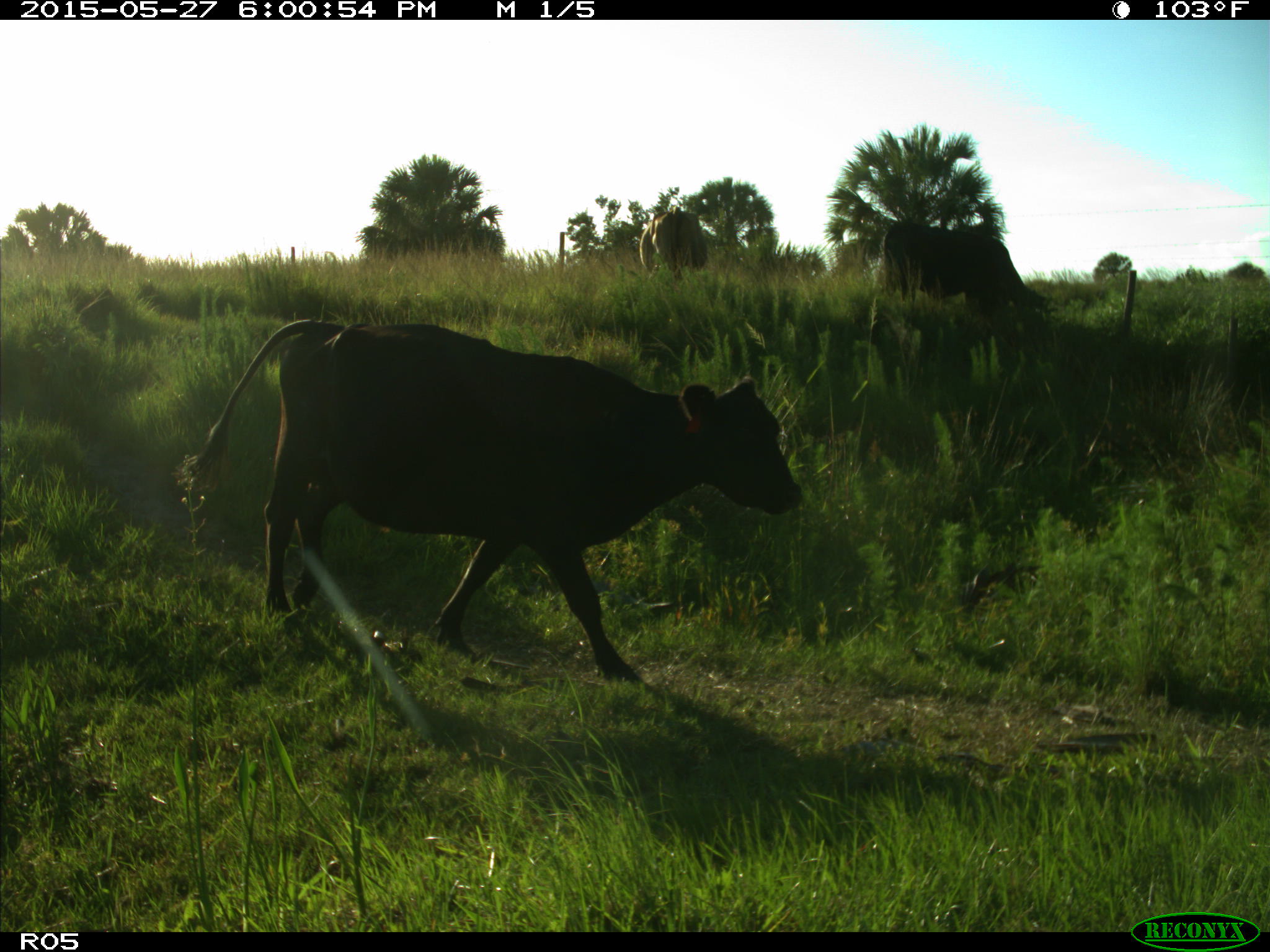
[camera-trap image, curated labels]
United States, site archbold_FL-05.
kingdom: Animalia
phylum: Chordata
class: Mammalia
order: Artiodactyla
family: Bovidae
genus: Bos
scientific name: Bos taurus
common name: domestic cow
Bos taurus (domestic cow).